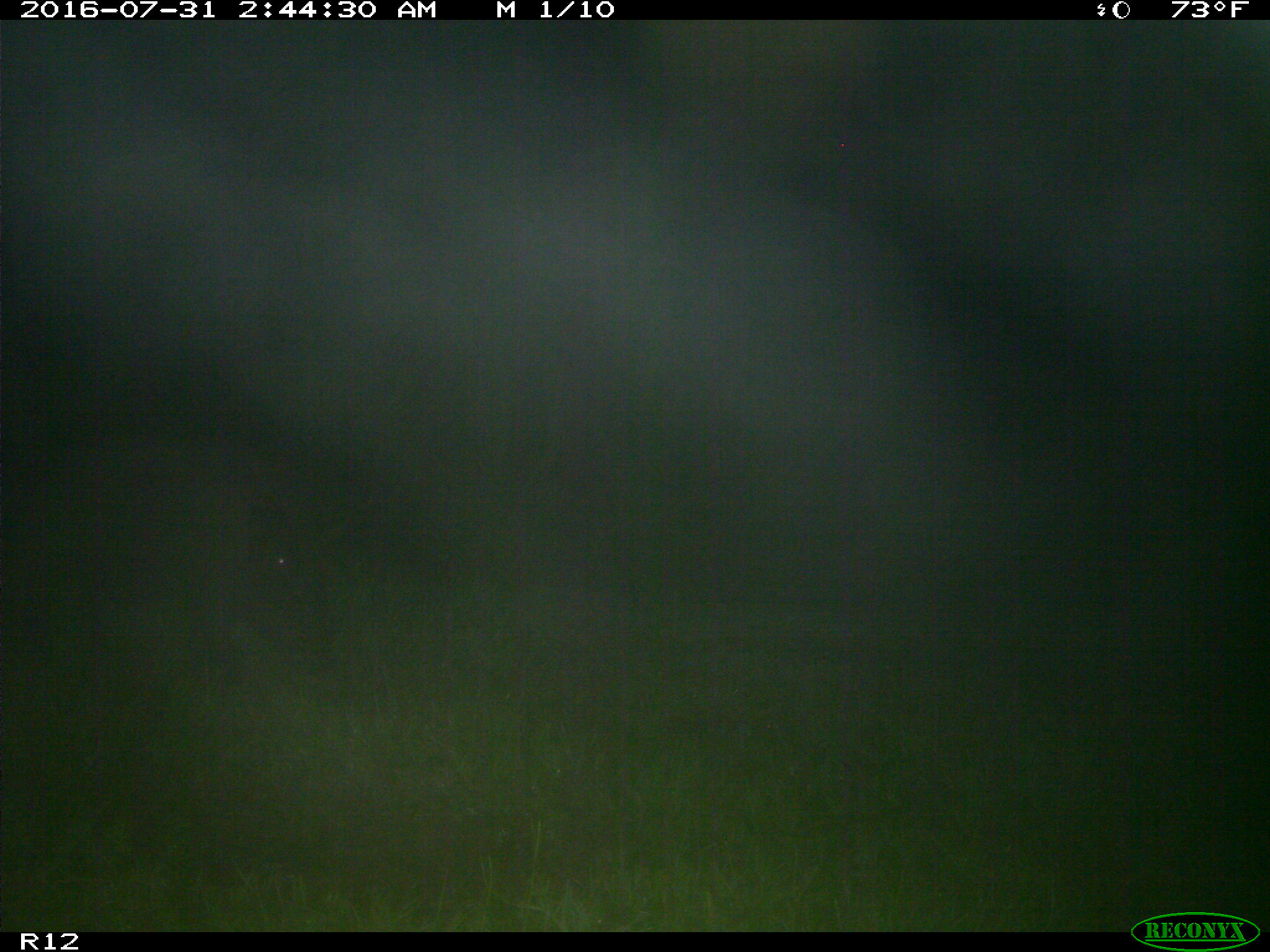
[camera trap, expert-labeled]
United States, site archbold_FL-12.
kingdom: Animalia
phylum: Chordata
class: Mammalia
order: Artiodactyla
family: Suidae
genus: Sus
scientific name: Sus scrofa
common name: wild boar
Sus scrofa (wild boar).